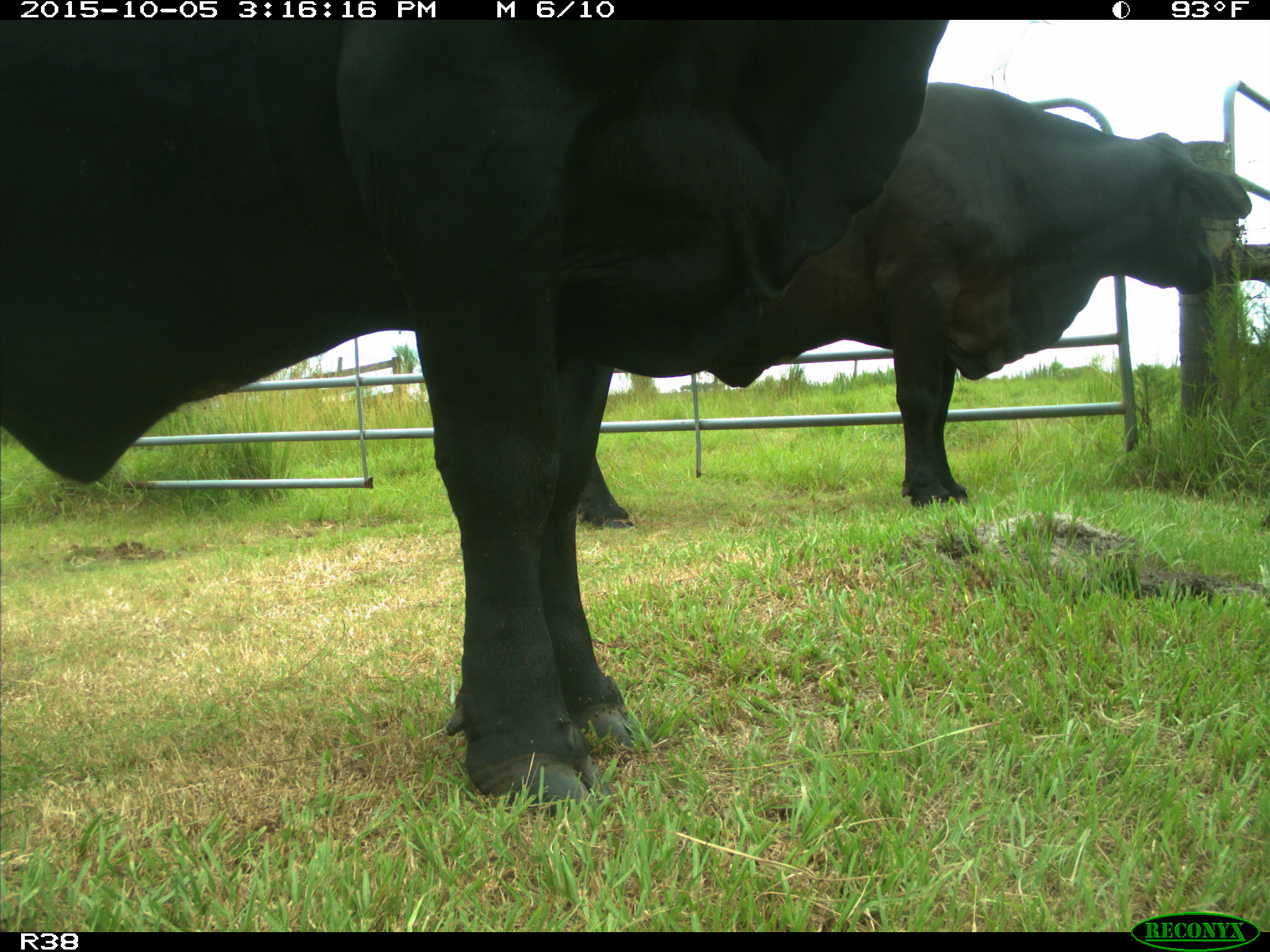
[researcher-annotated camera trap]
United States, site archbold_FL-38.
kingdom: Animalia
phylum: Chordata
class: Mammalia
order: Artiodactyla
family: Bovidae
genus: Bos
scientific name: Bos taurus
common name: domestic cow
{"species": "Bos taurus (domestic cow)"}